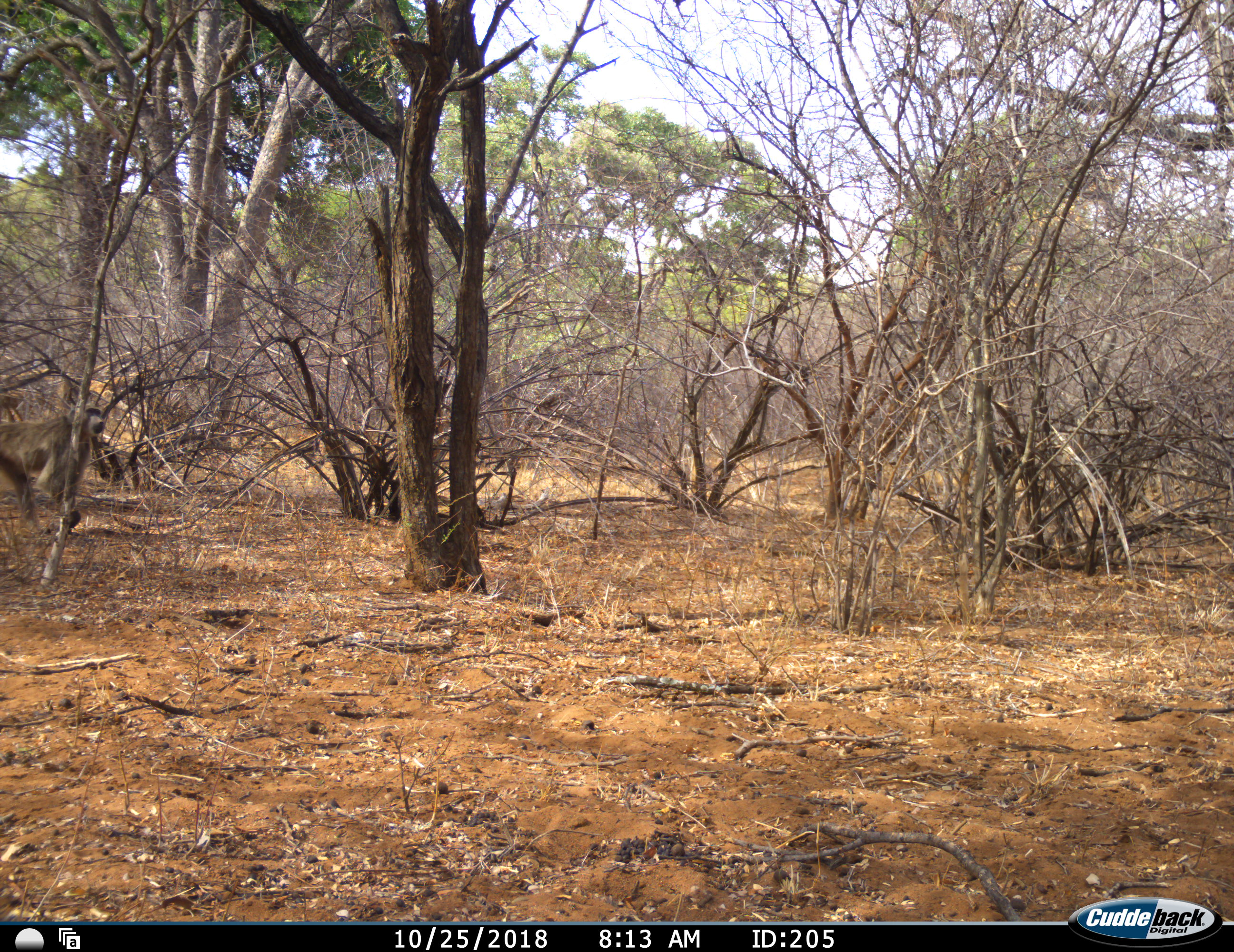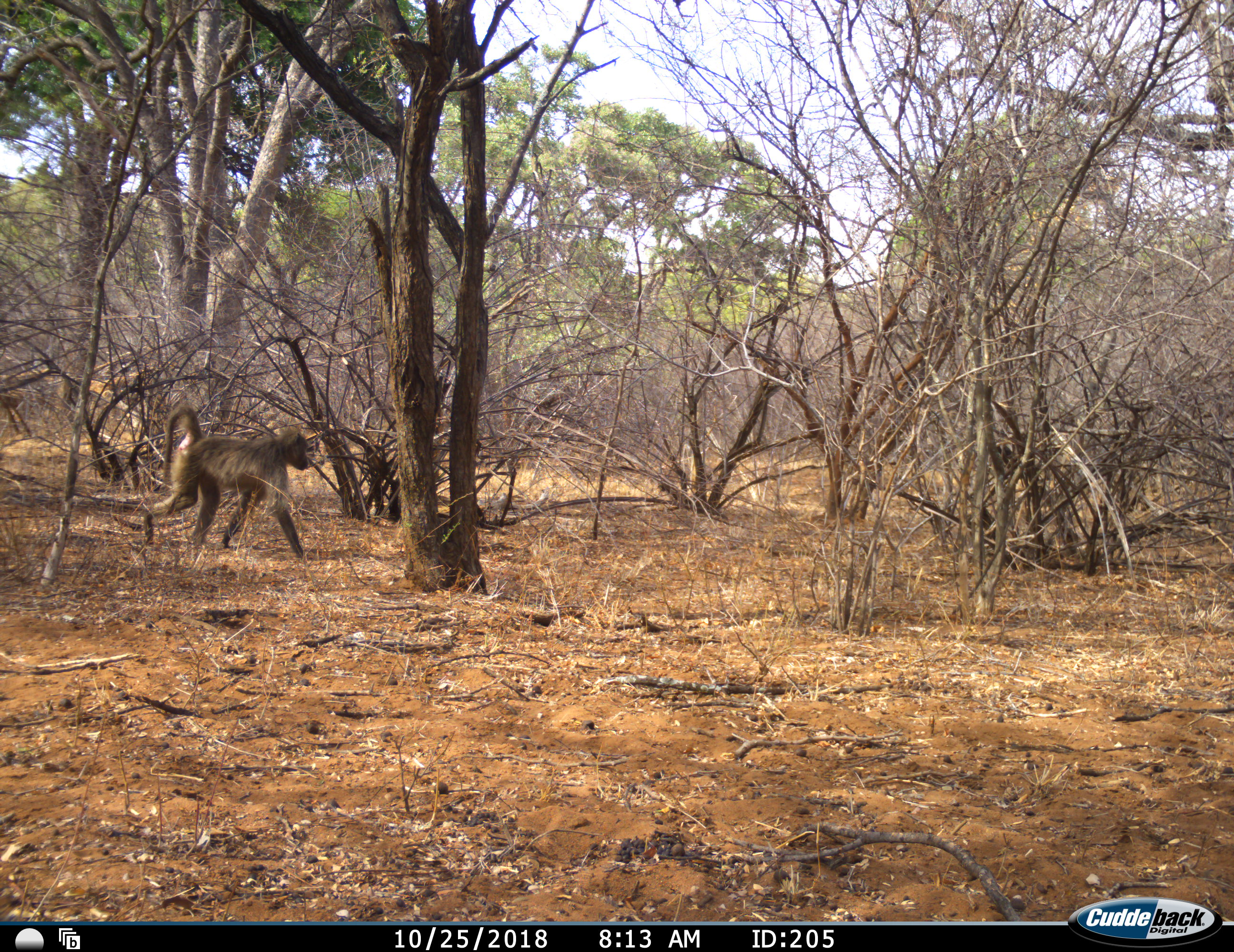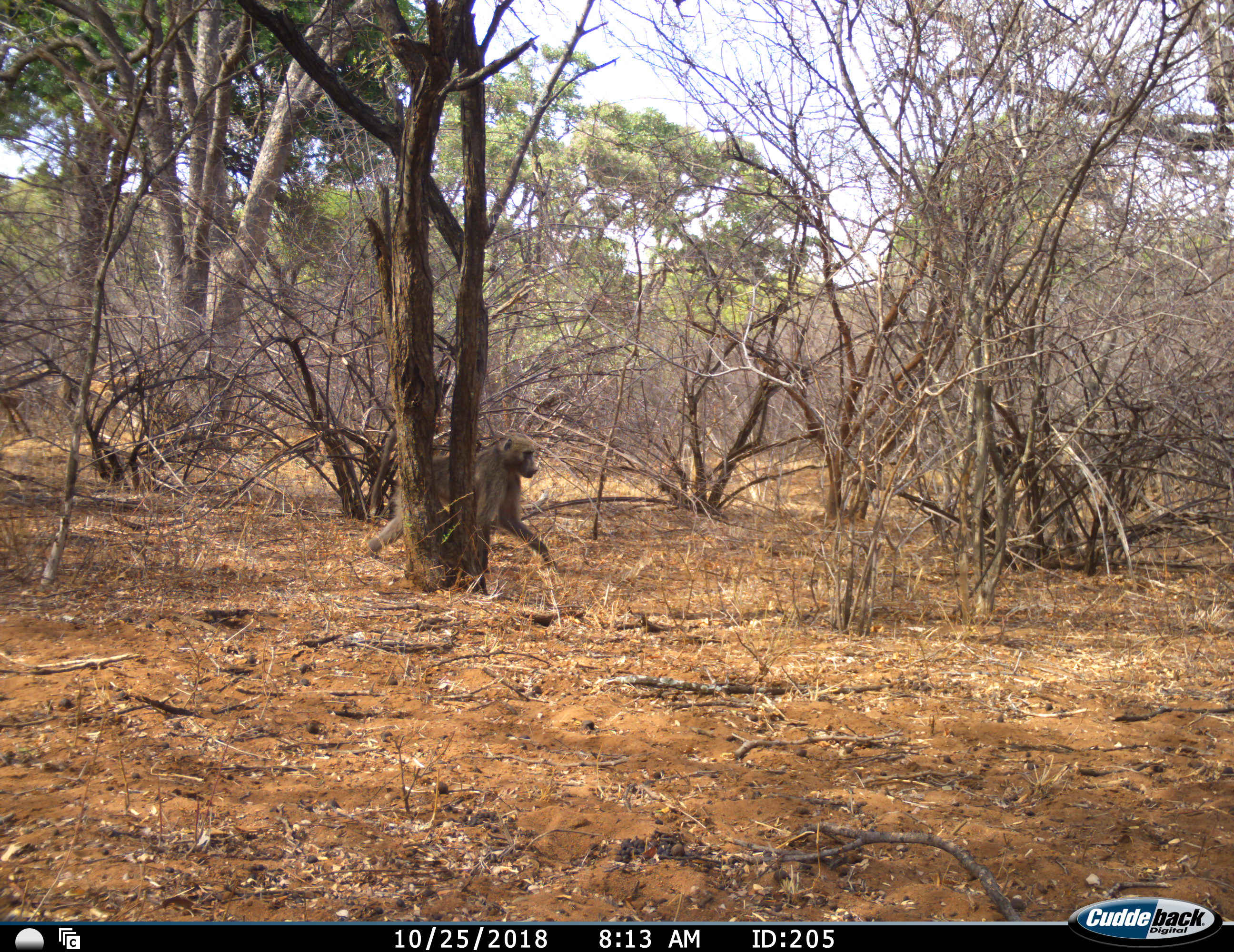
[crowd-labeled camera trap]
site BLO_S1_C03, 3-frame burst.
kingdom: Animalia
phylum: Chordata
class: Mammalia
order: Primates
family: Cercopithecidae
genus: Papio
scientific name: Papio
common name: baboon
Baboon (Papio), count 1. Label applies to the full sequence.